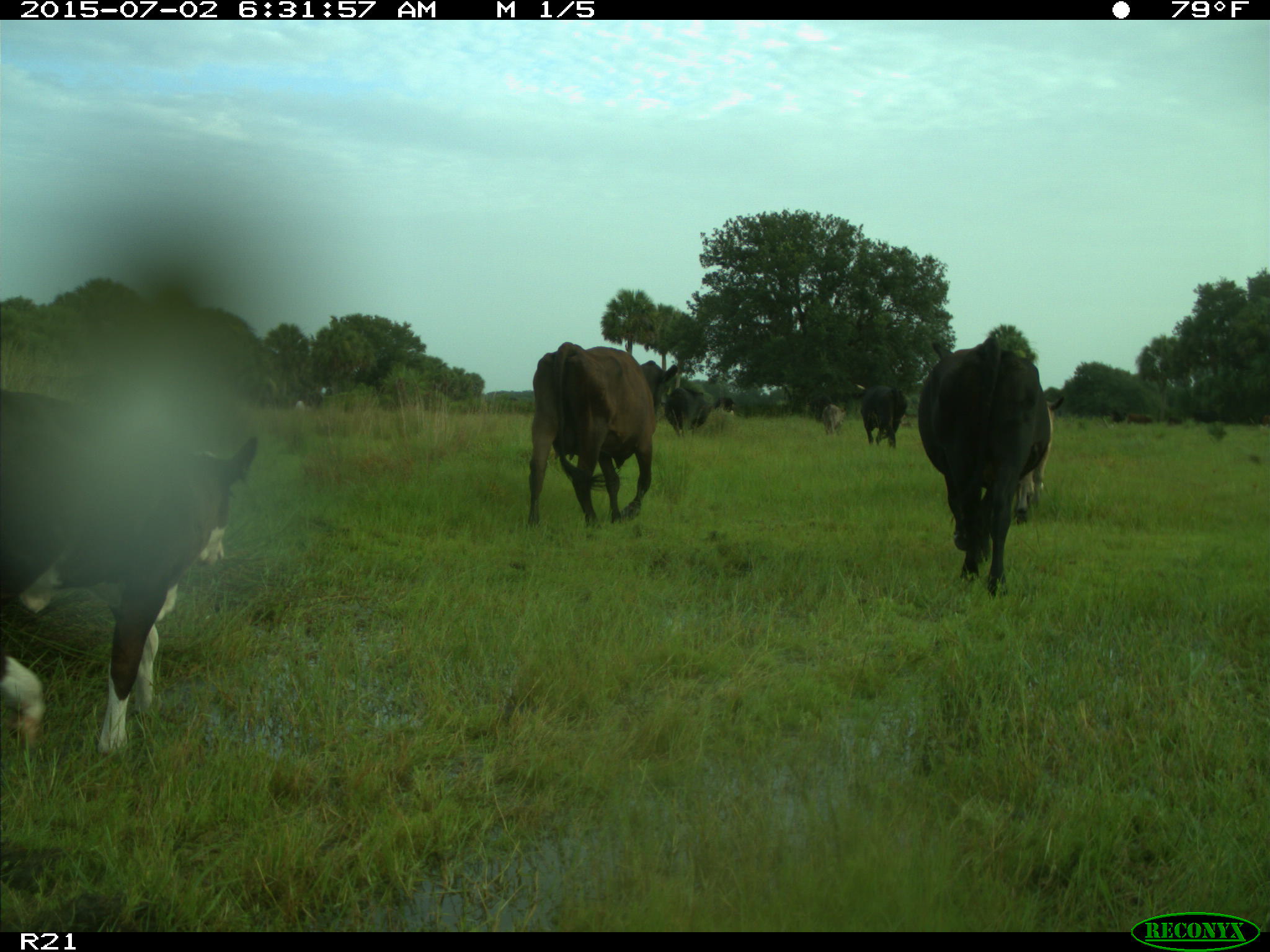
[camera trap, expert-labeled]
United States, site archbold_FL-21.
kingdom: Animalia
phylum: Chordata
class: Mammalia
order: Artiodactyla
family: Bovidae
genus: Bos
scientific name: Bos taurus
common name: domestic cow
Bos taurus (domestic cow).